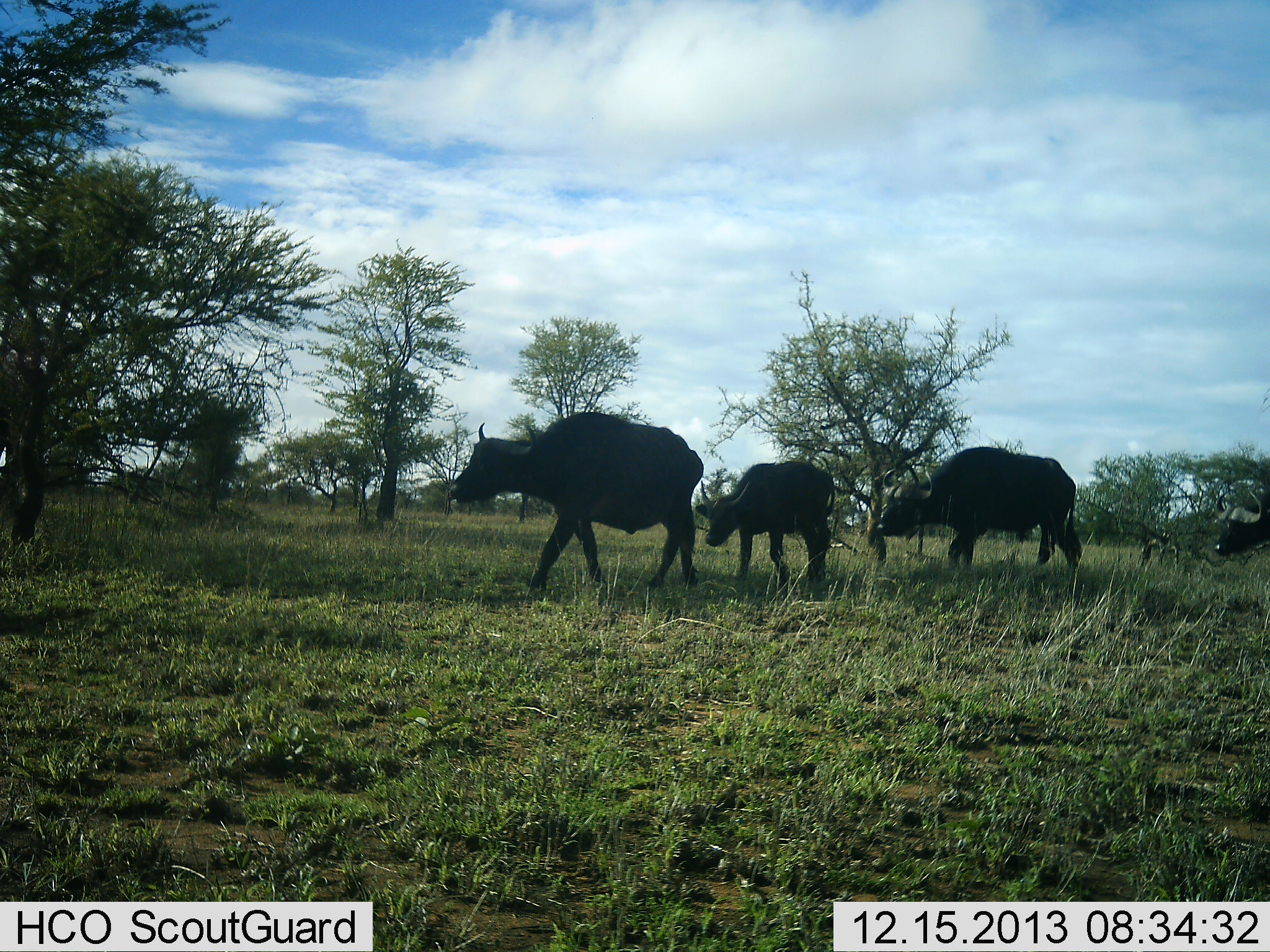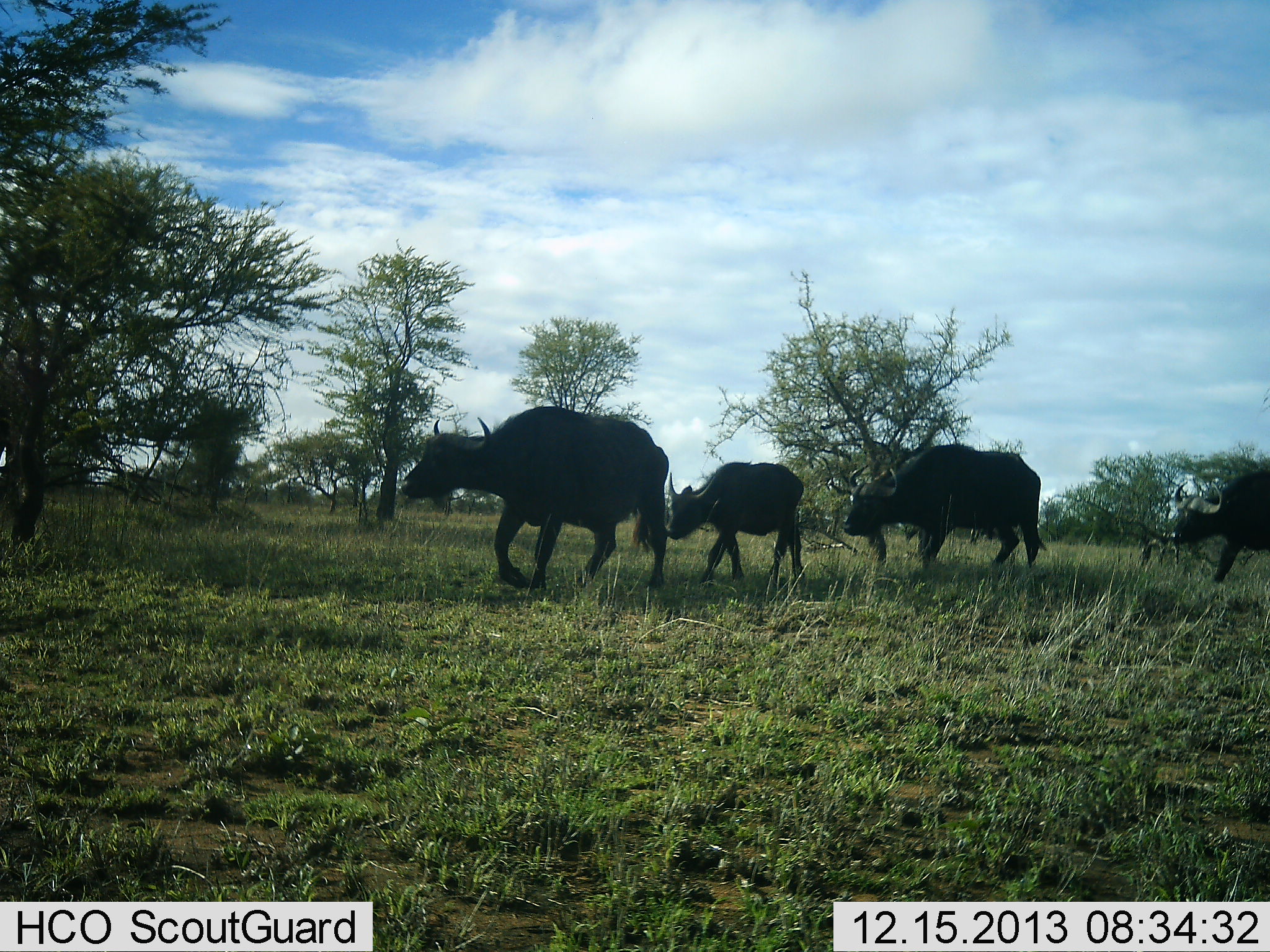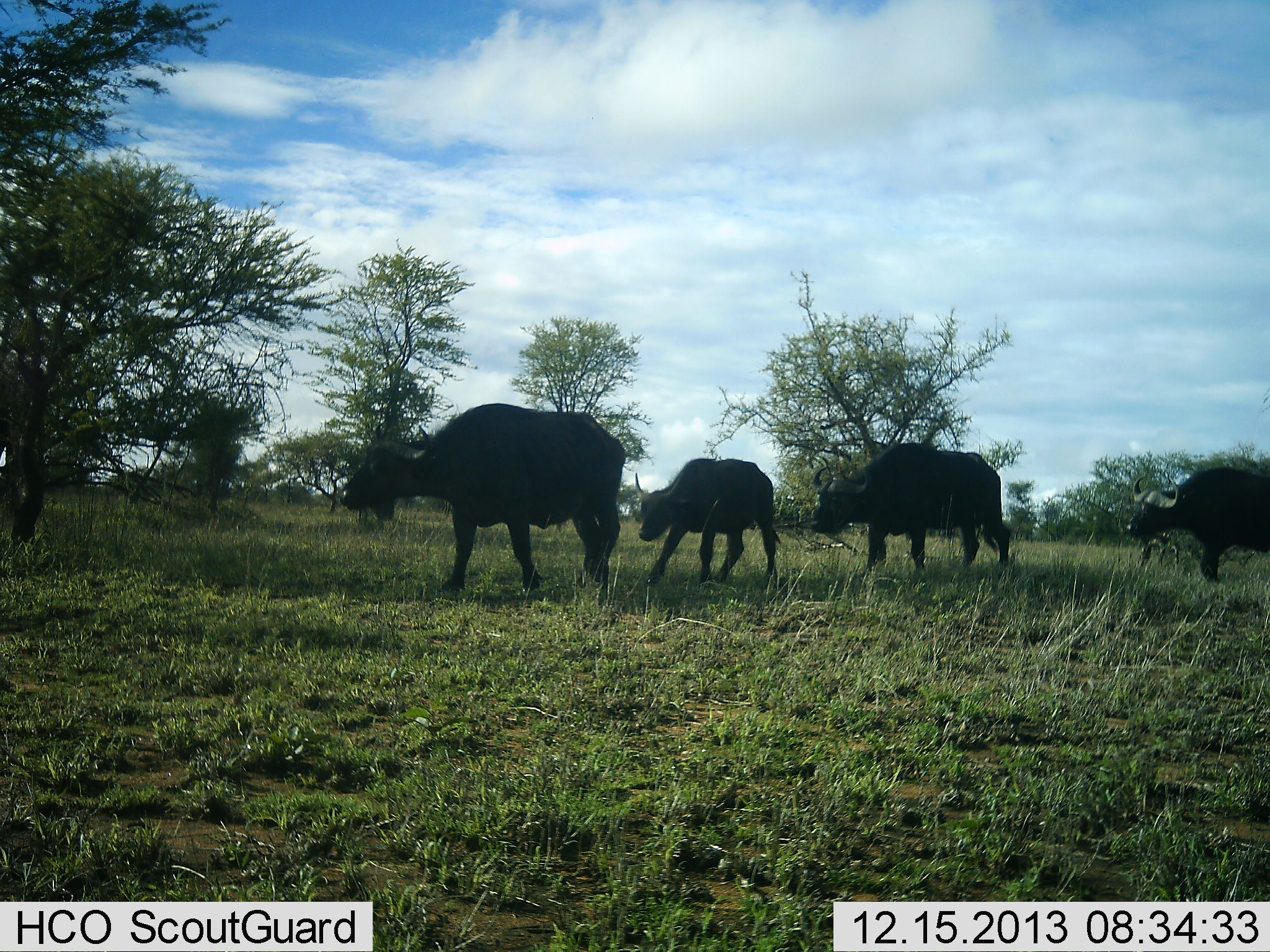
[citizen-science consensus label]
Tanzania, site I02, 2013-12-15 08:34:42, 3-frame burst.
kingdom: Animalia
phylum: Chordata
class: Mammalia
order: Artiodactyla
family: Bovidae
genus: Syncerus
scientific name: Syncerus caffer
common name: cape buffalo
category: buffalo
Buffalo (cape buffalo) (Syncerus caffer), count 4. Behavior (volunteer vote fractions): standing 0%, resting 0%, moving 100%, interacting 0%. Young present (vote fraction): 10%. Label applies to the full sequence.